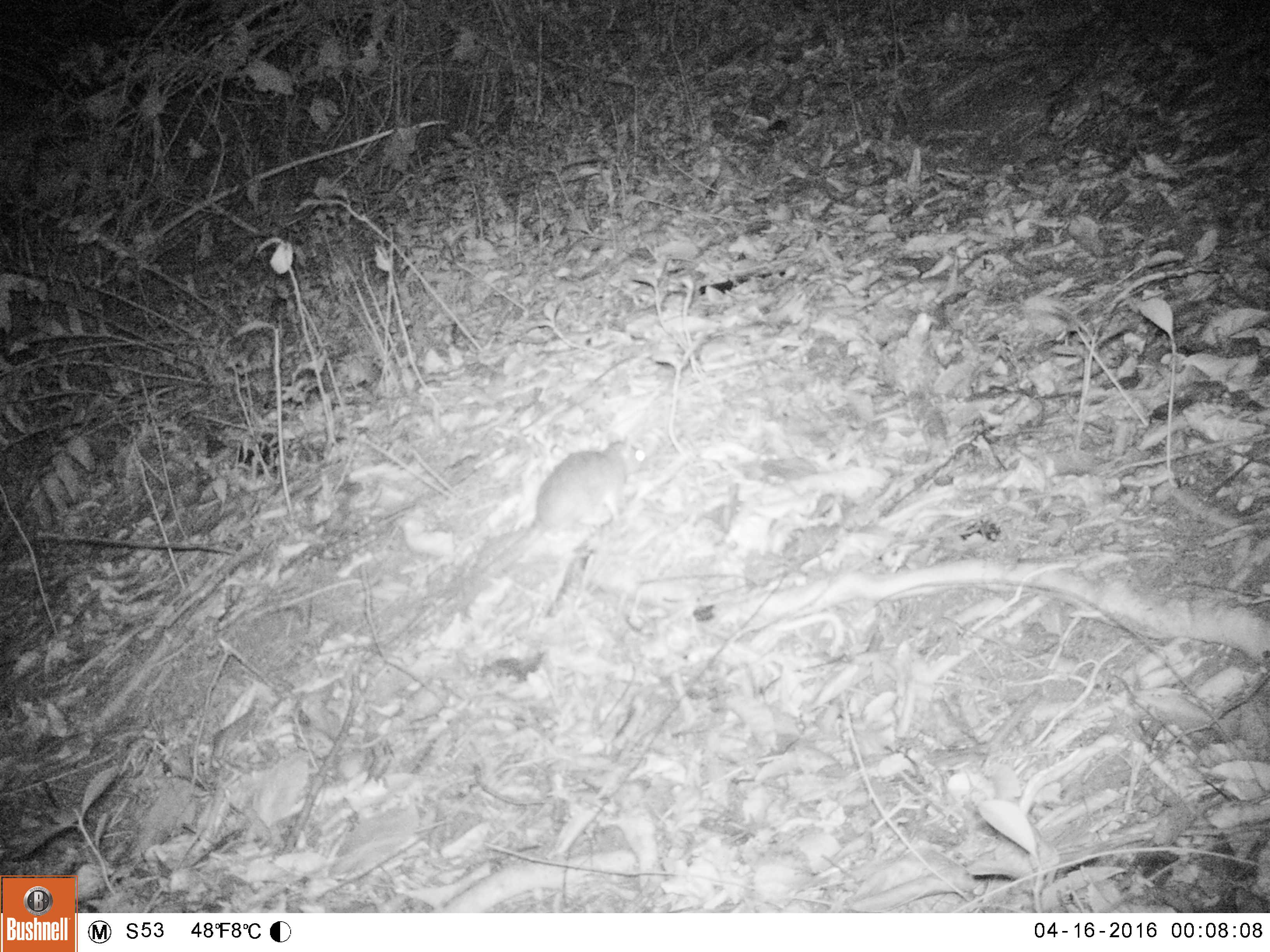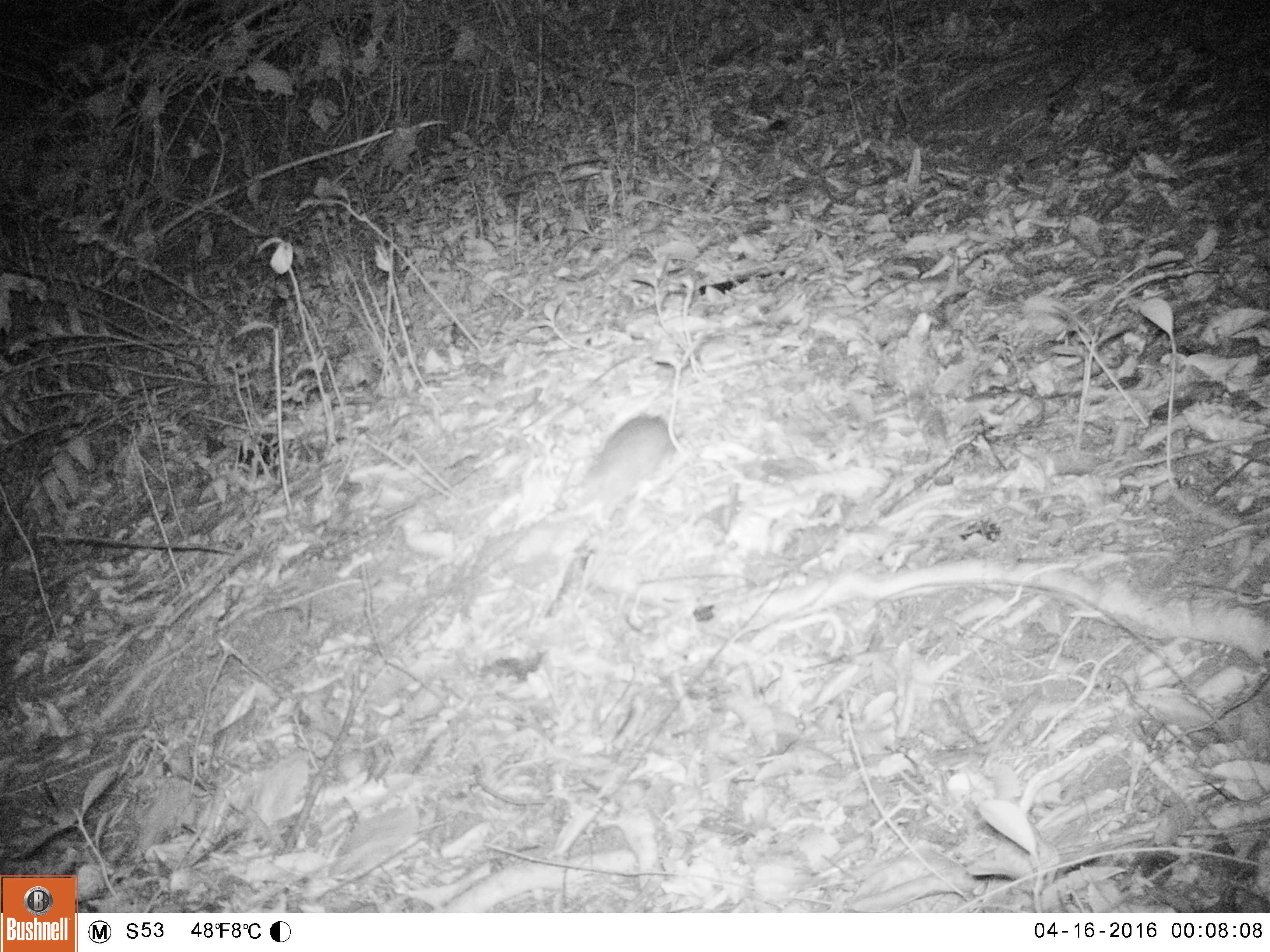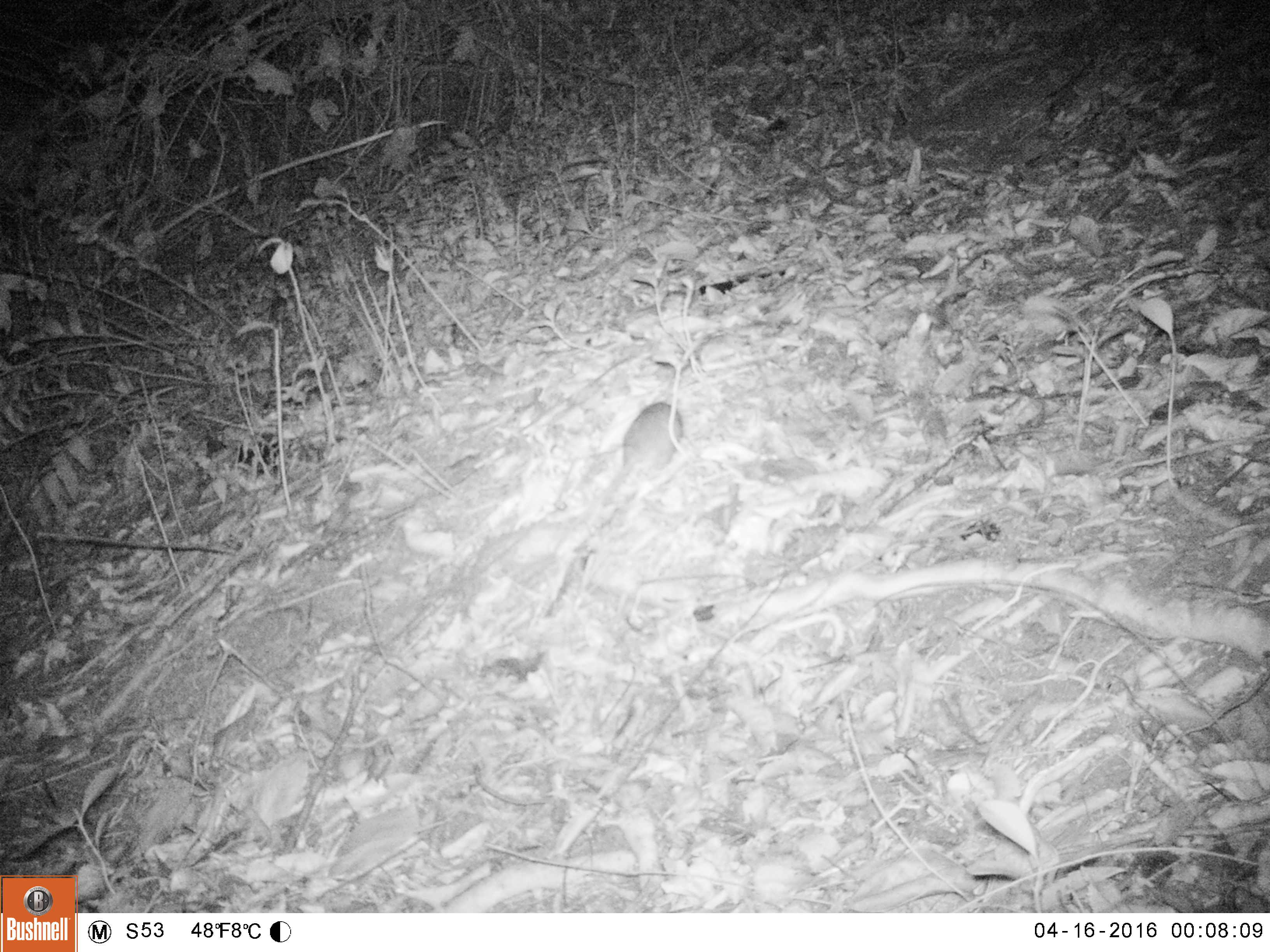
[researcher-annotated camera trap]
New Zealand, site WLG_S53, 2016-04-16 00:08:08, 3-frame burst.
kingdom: Animalia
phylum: Chordata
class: Mammalia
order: Rodentia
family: Muridae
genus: Rattus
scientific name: Rattus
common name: rat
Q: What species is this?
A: Rat (Rattus).